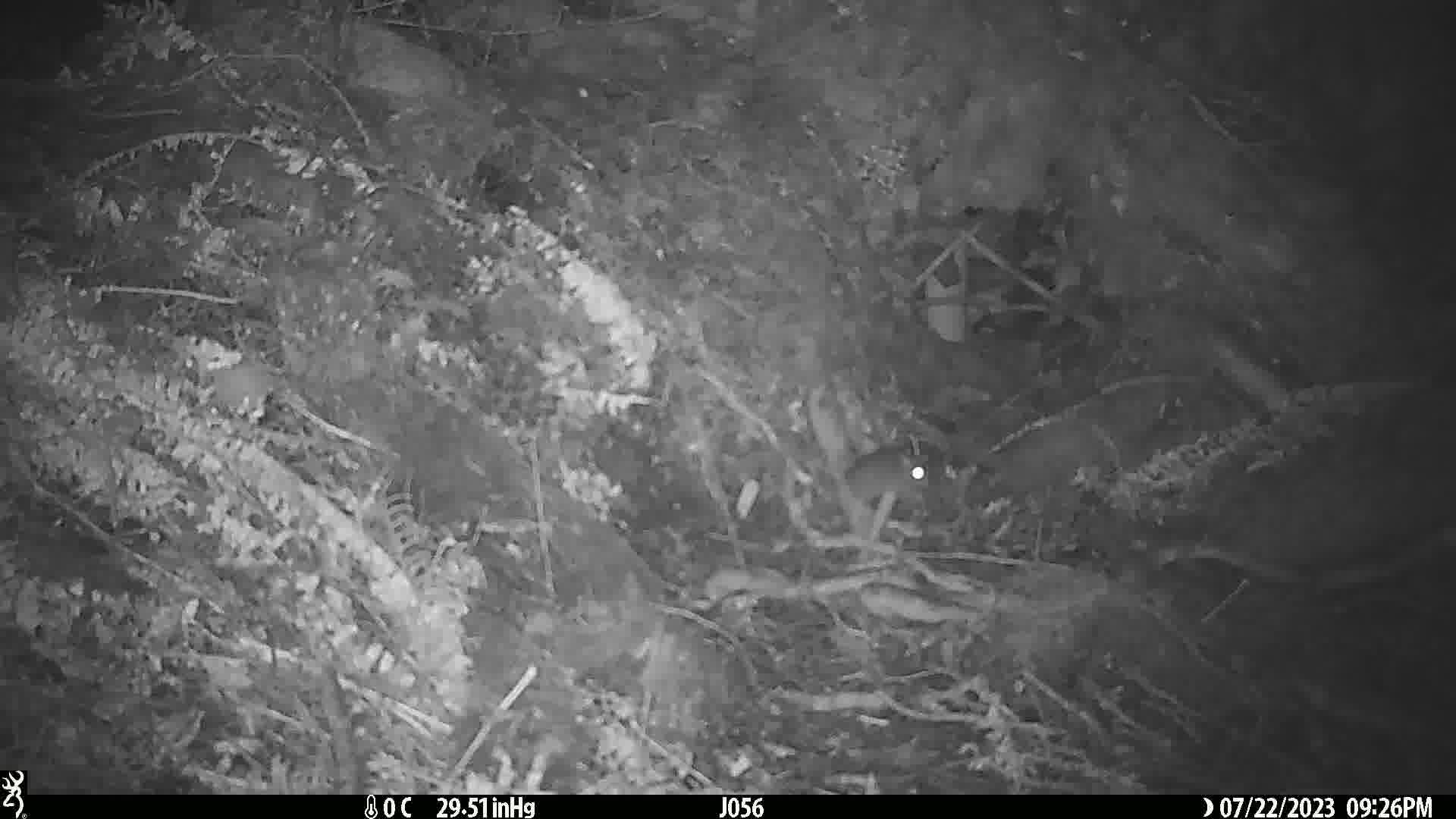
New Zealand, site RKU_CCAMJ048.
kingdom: Animalia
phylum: Chordata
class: Mammalia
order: Rodentia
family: Muridae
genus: Rattus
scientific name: Rattus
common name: rat